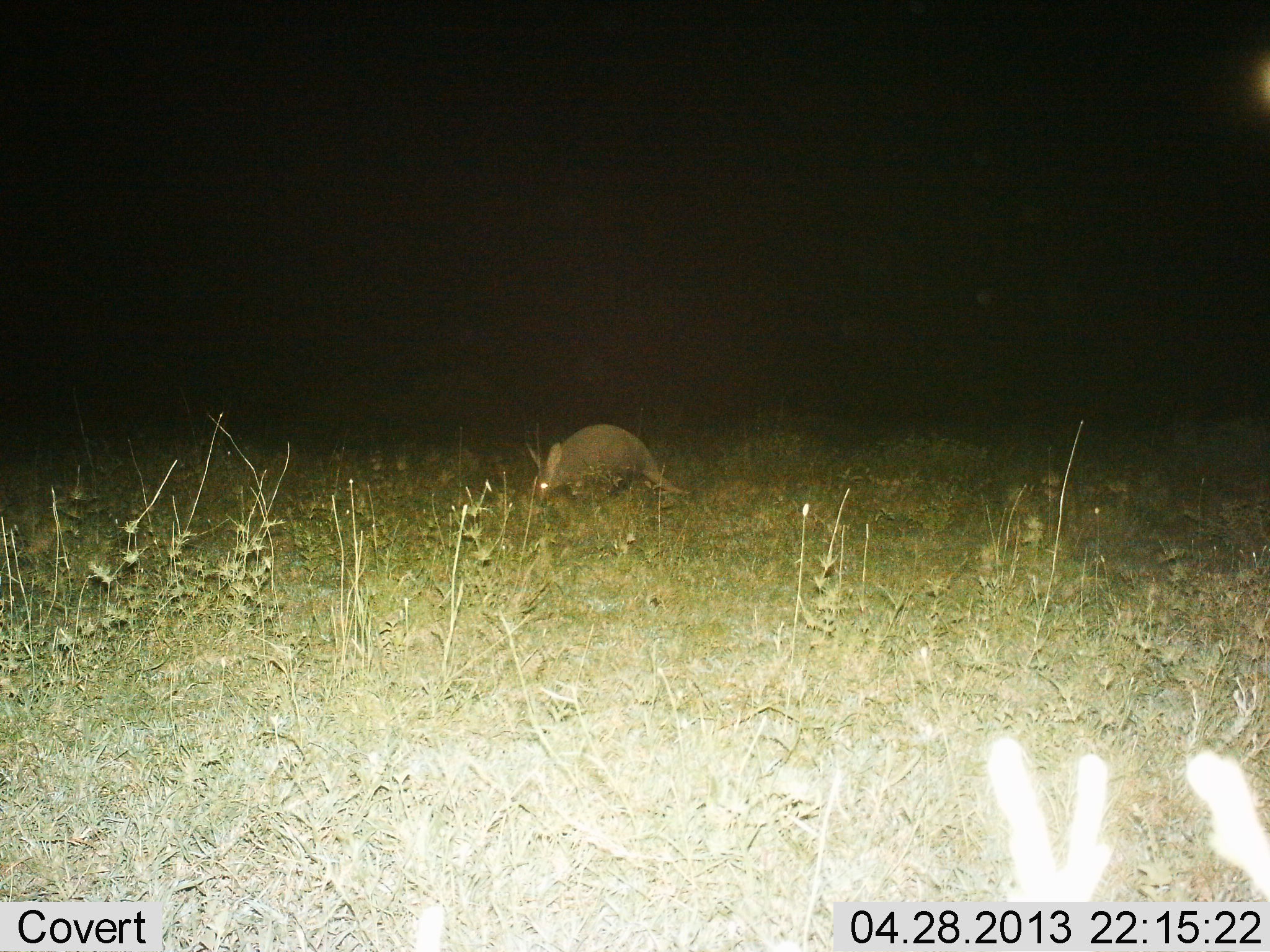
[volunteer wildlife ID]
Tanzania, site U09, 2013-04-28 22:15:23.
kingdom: Animalia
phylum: Chordata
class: Mammalia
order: Tubulidentata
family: Orycteropodidae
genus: Orycteropus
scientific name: Orycteropus afer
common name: aardvark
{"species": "aardvark (Orycteropus afer)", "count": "1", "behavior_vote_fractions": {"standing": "20%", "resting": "0%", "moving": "20%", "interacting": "0%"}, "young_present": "0%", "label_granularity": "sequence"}